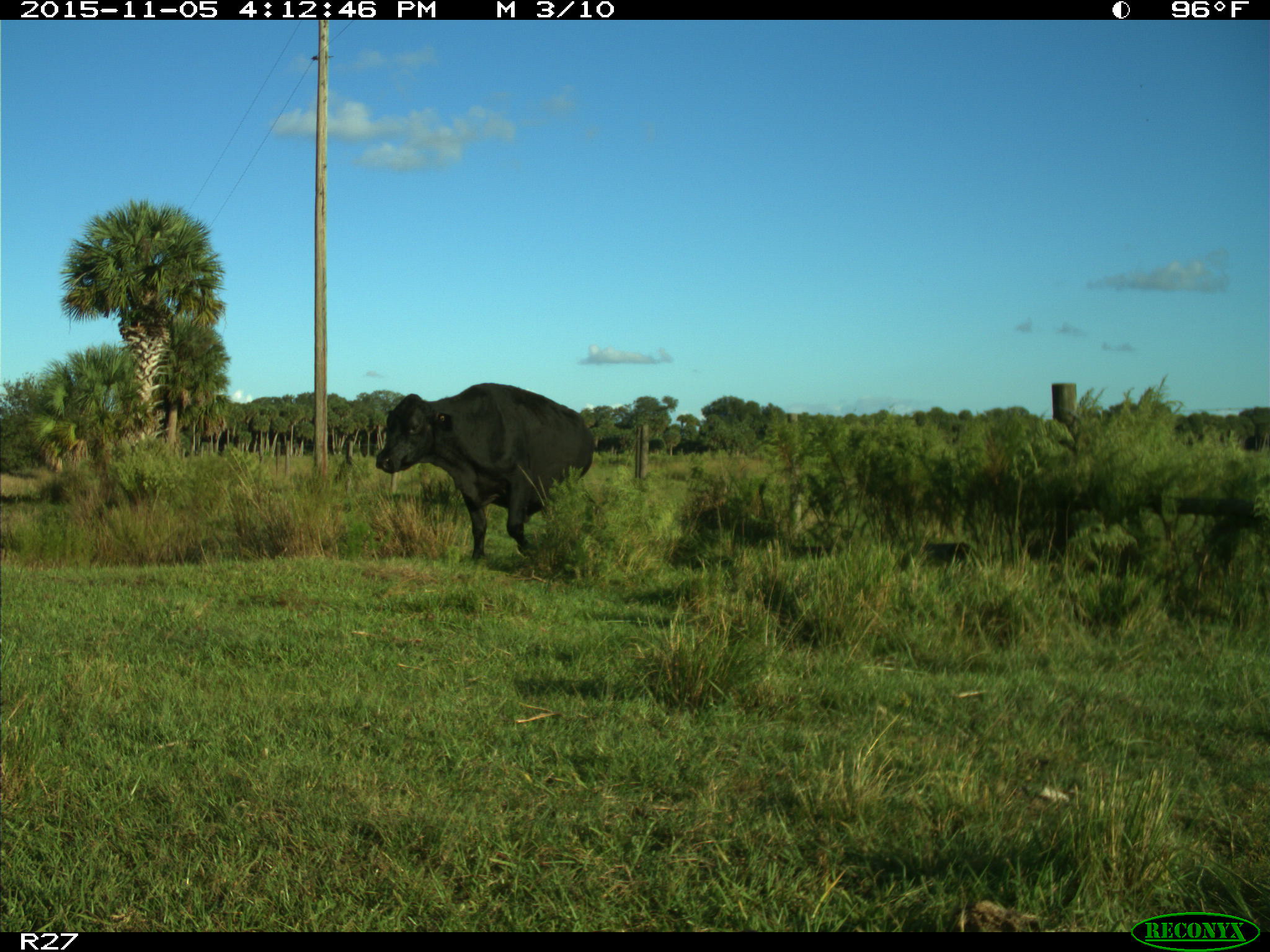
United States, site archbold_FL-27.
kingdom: Animalia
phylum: Chordata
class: Mammalia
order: Artiodactyla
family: Bovidae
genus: Bos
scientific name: Bos taurus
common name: domestic cow